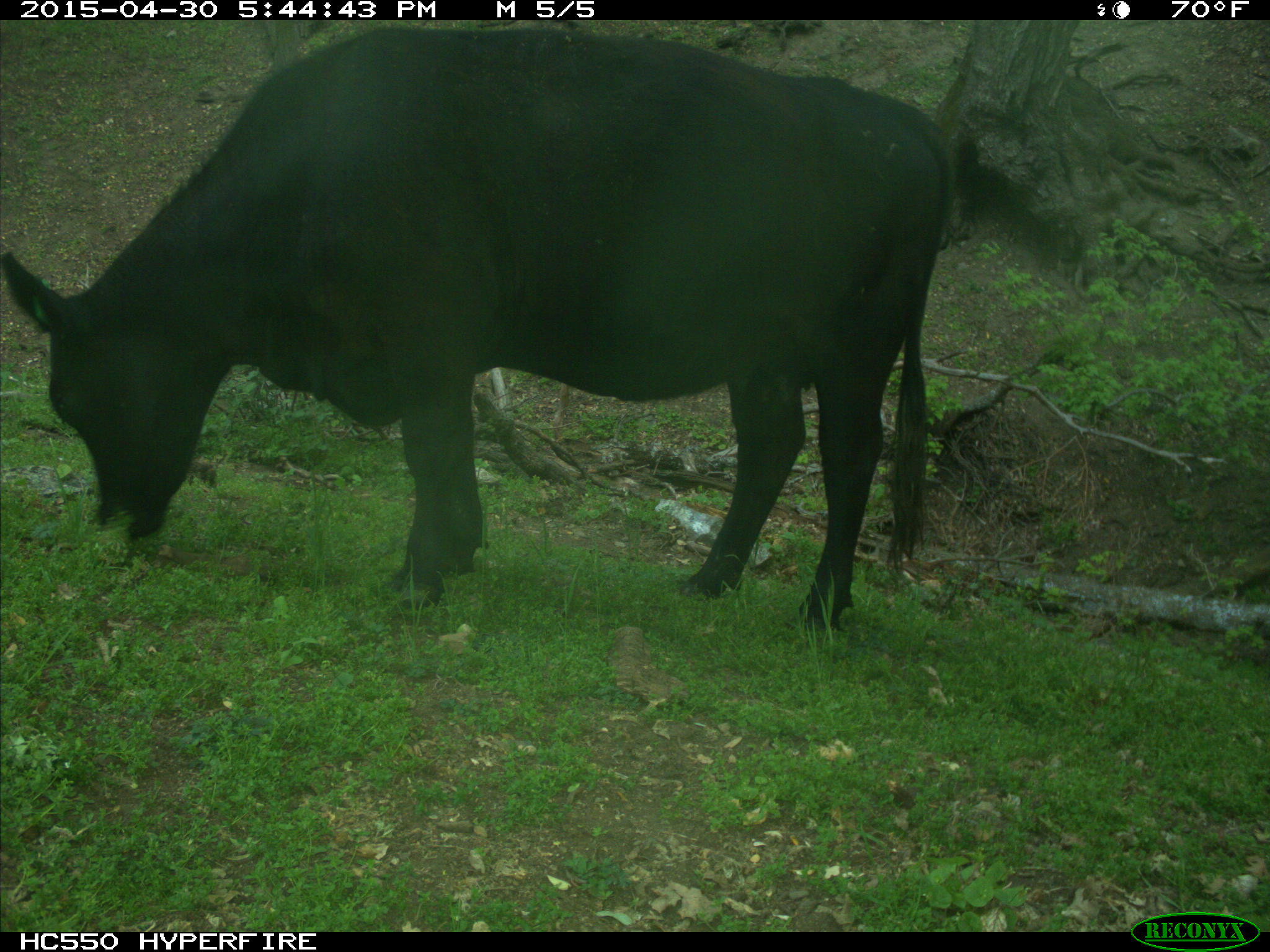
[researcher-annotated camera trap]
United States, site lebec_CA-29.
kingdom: Animalia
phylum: Chordata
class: Mammalia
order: Artiodactyla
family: Bovidae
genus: Bos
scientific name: Bos taurus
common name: domestic cow